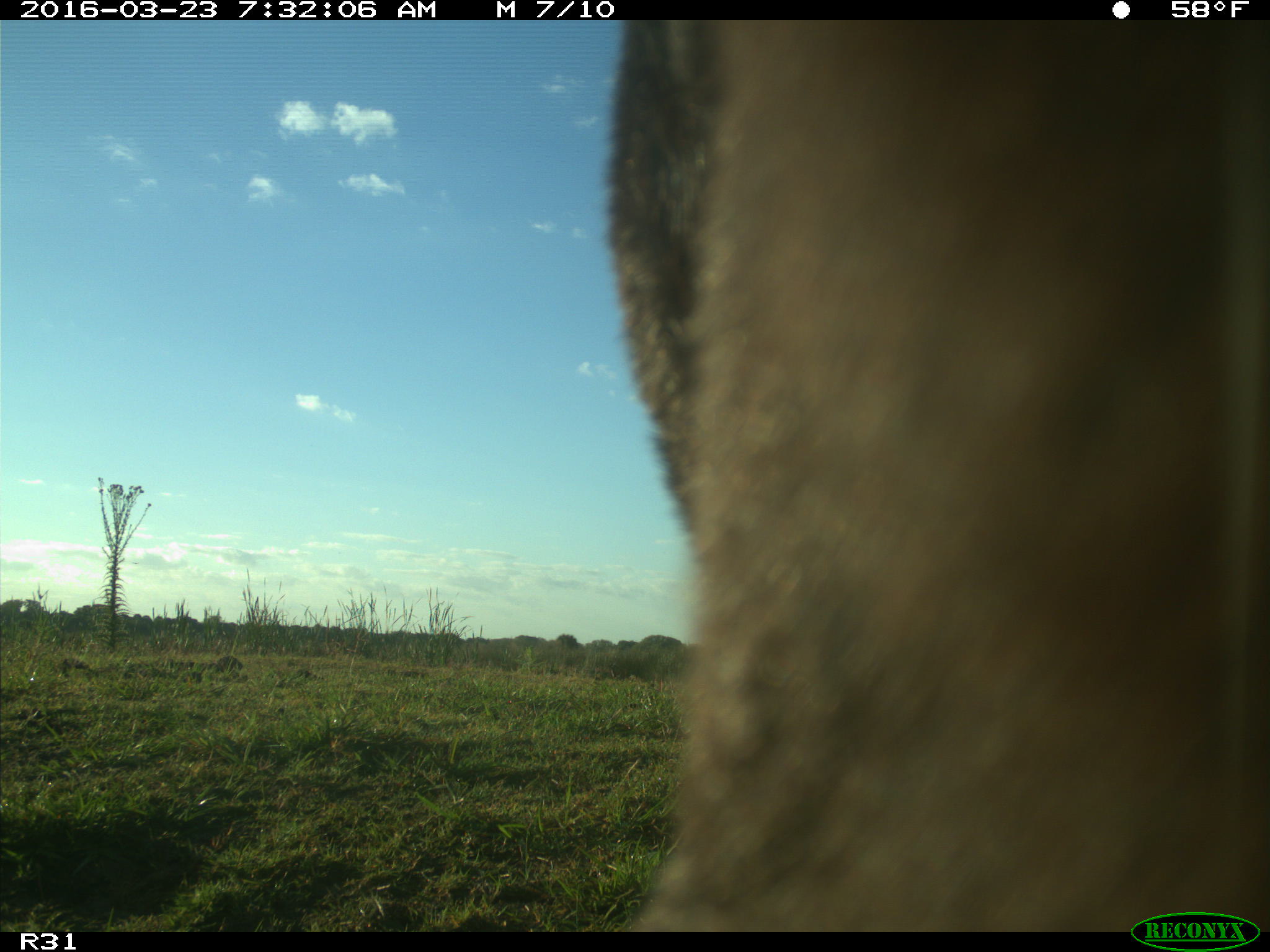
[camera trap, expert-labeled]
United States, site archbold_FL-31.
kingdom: Animalia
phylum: Chordata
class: Mammalia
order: Artiodactyla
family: Bovidae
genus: Bos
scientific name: Bos taurus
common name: domestic cow